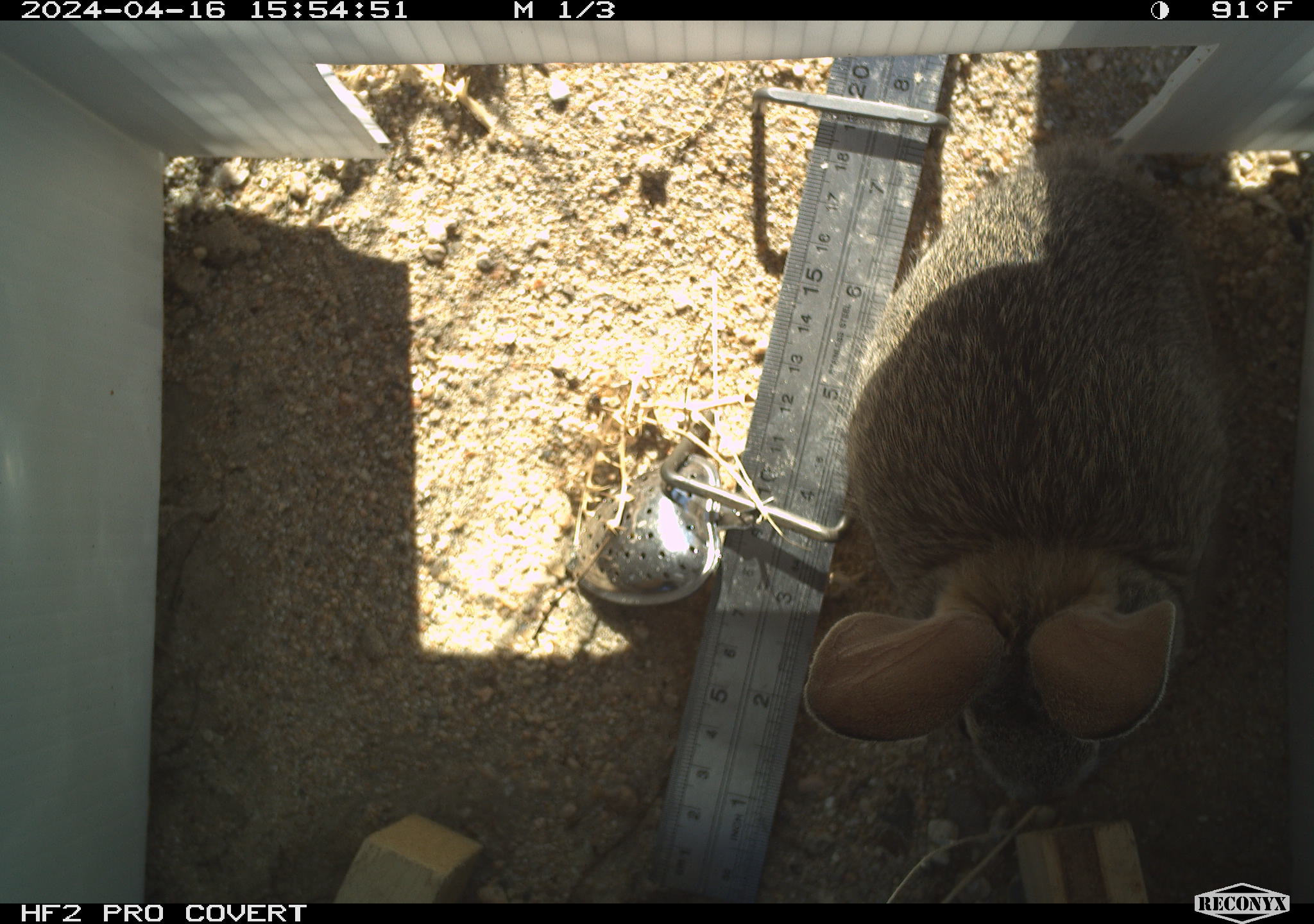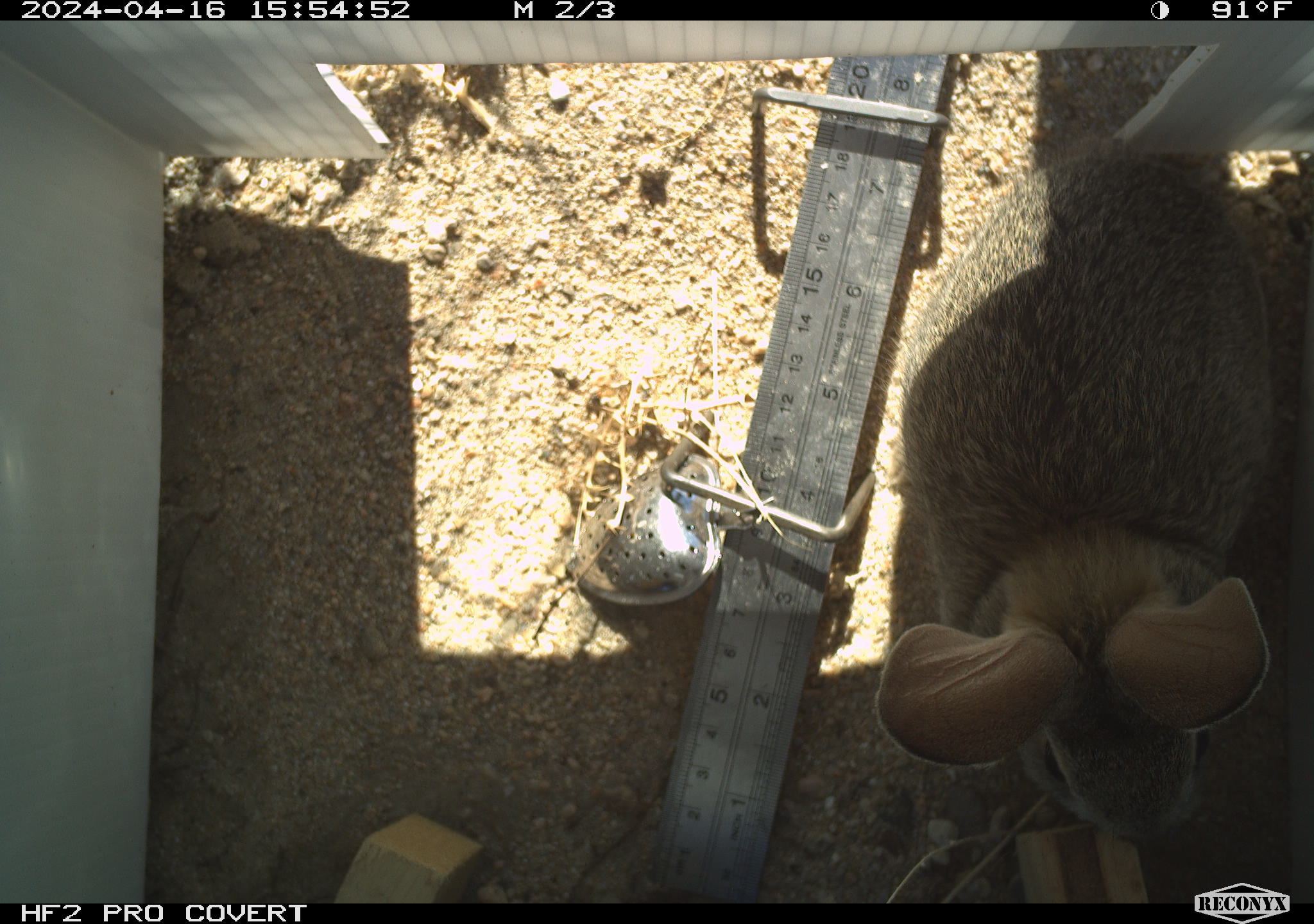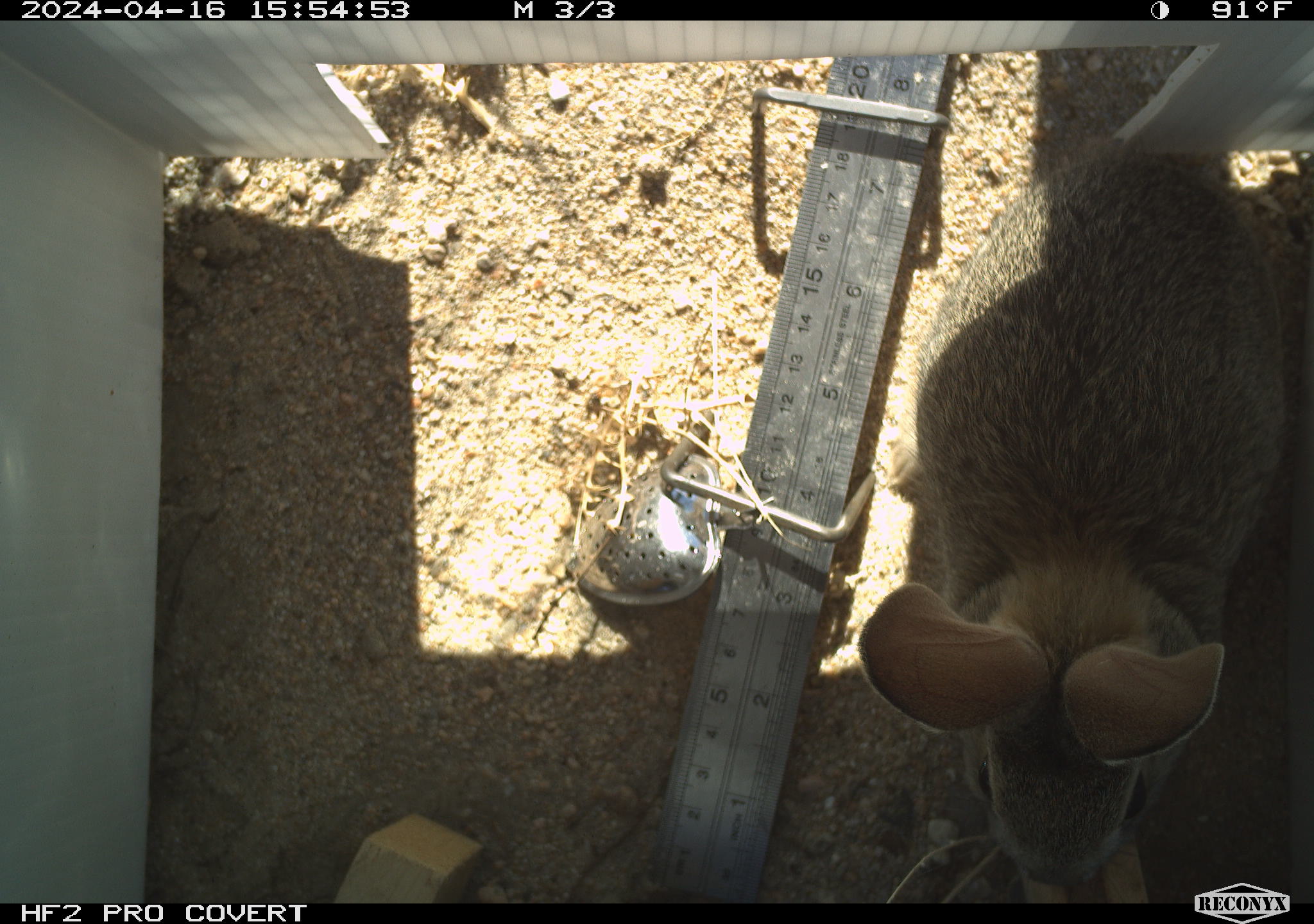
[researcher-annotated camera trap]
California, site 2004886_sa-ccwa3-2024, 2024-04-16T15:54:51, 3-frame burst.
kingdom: Animalia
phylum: Chordata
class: Mammalia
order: Lagomorpha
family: Leporidae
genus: Sylvilagus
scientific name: Sylvilagus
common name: cottontail rabbits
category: sylvilagus species